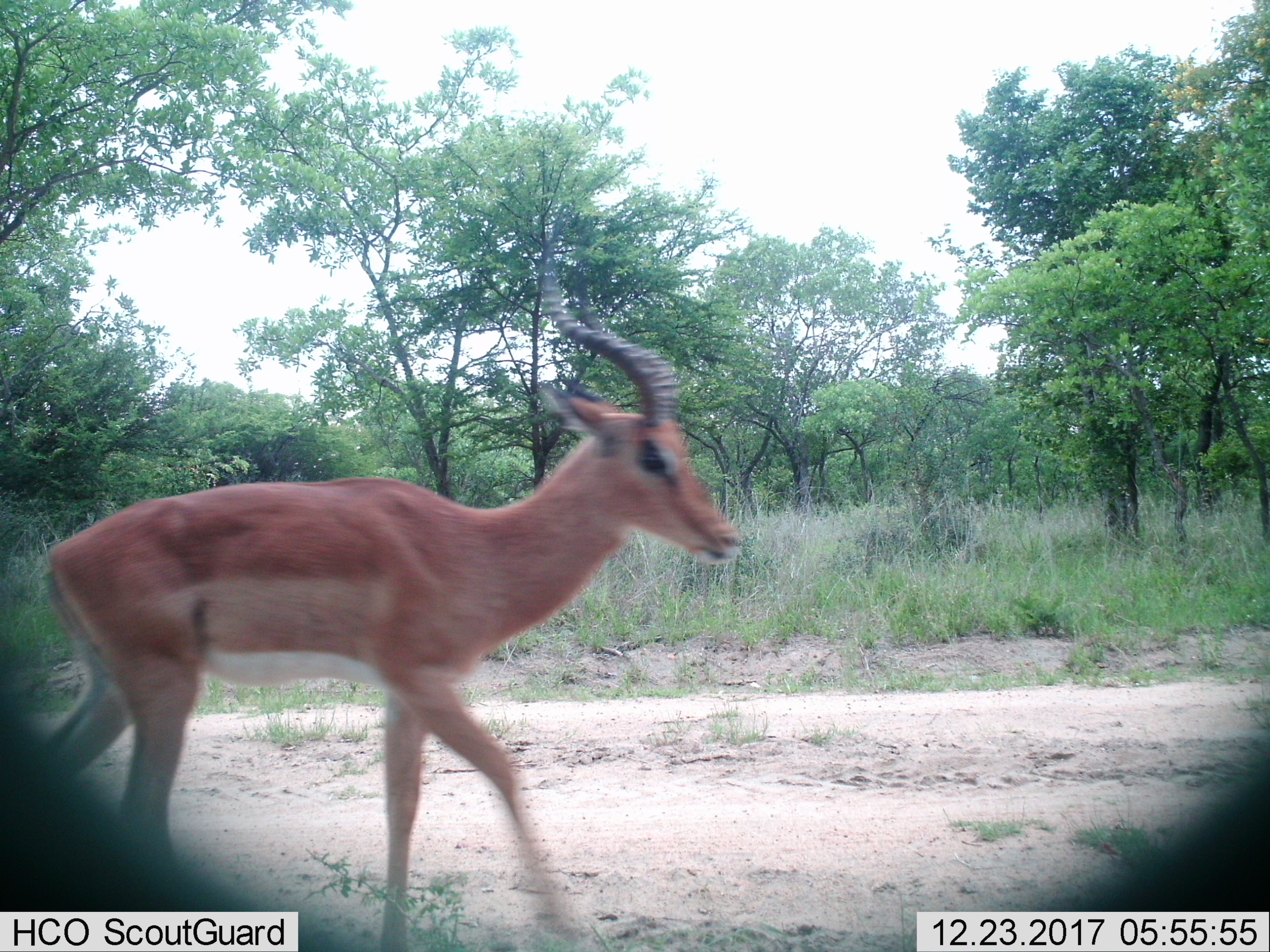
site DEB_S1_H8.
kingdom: Animalia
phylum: Chordata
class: Mammalia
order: Artiodactyla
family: Bovidae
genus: Aepyceros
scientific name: Aepyceros melampus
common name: impala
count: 1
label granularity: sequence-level